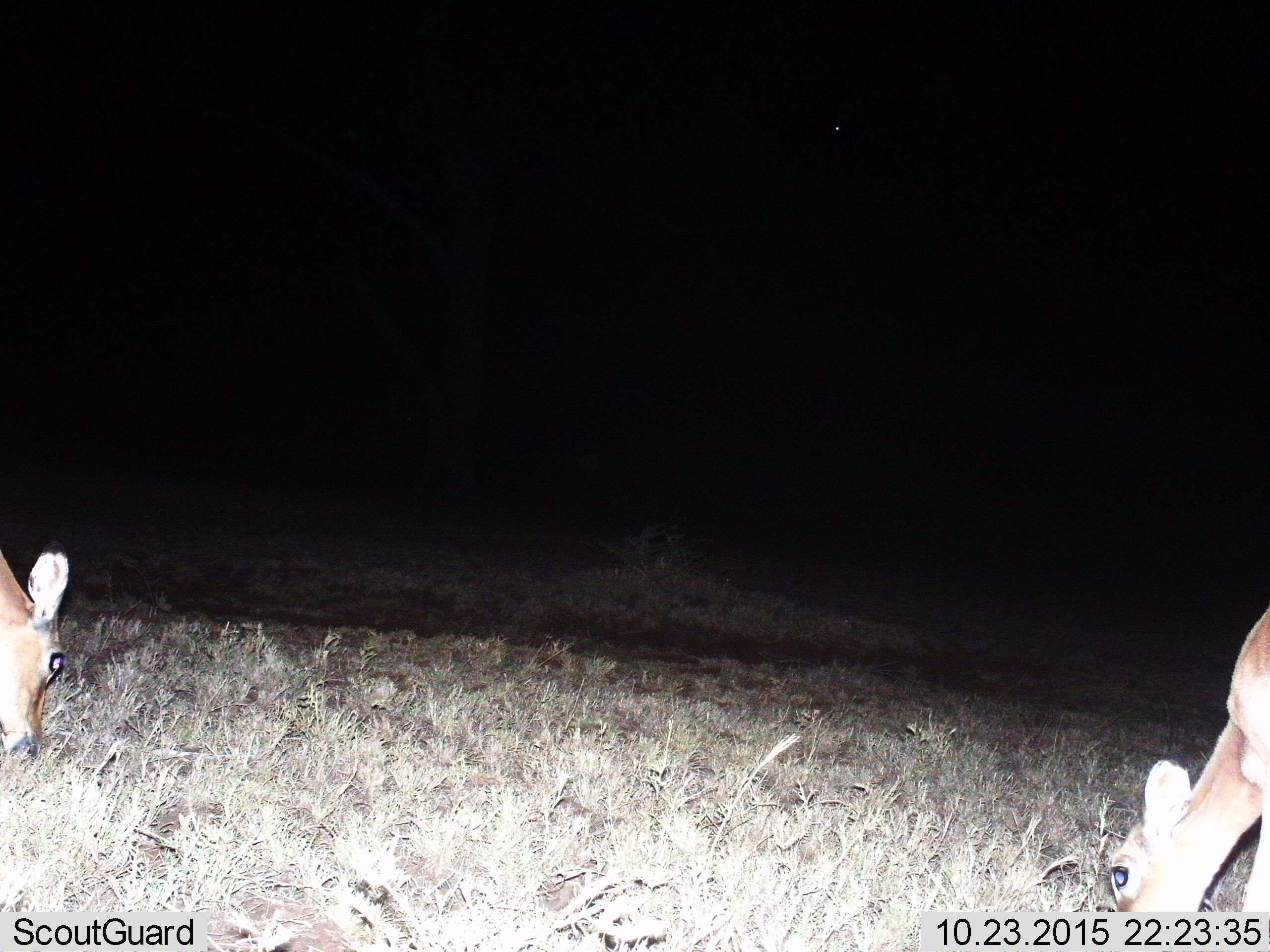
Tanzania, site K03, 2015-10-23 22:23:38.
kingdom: Animalia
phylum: Chordata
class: Mammalia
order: Artiodactyla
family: Bovidae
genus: Eudorcas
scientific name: Eudorcas thomsonii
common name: thomson's gazelle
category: gazellethomsons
Gazellethomsons (thomson's gazelle) (Eudorcas thomsonii), count 2. Behavior (volunteer vote fractions): standing 33%, resting 0%, moving 0%, interacting 0%. Young present (vote fraction): 33%. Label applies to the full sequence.